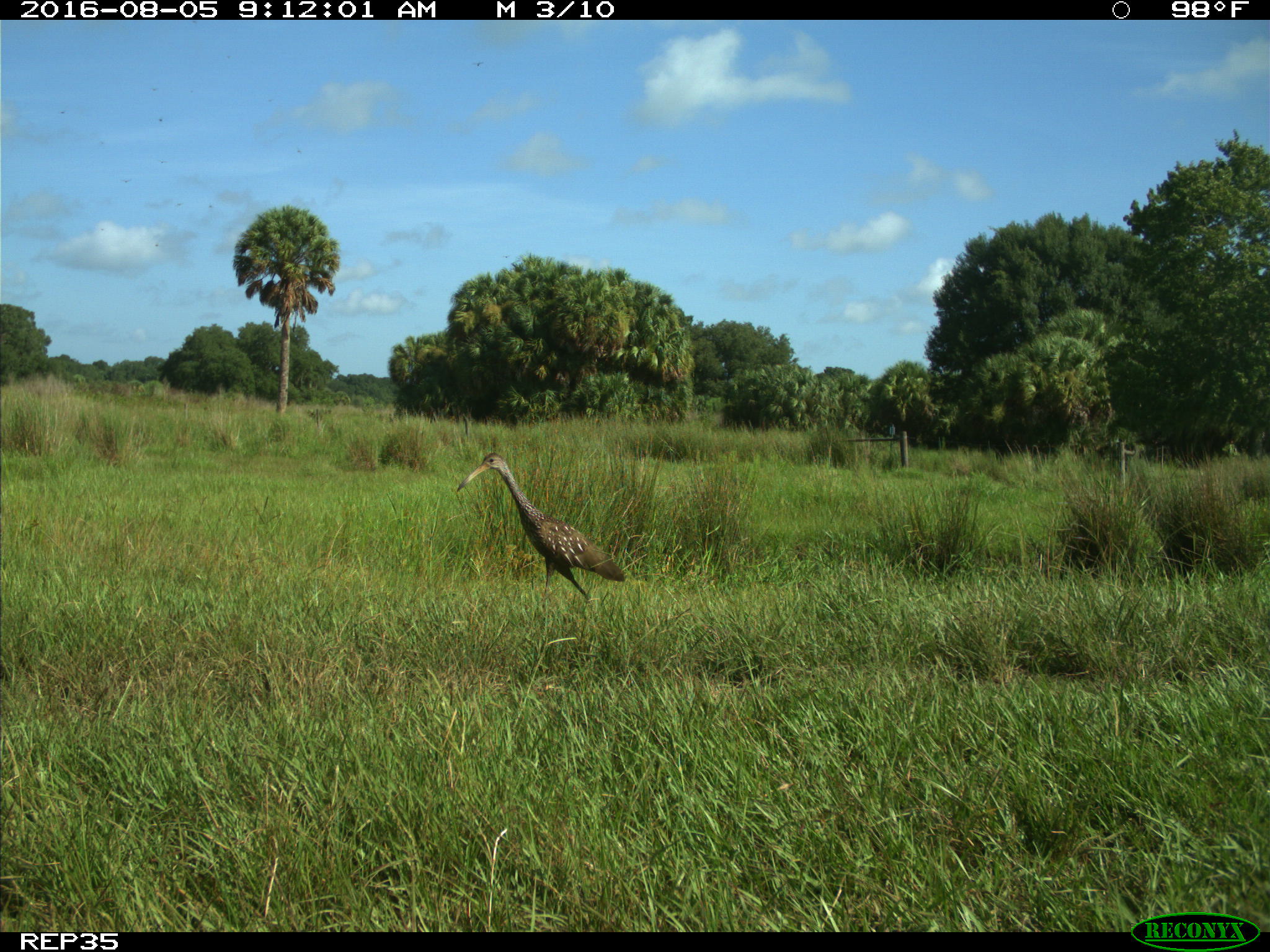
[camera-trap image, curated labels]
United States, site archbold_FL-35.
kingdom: Animalia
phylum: Chordata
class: Aves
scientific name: Aves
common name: birds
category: unidentified bird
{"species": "unidentified bird (birds) (Aves)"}